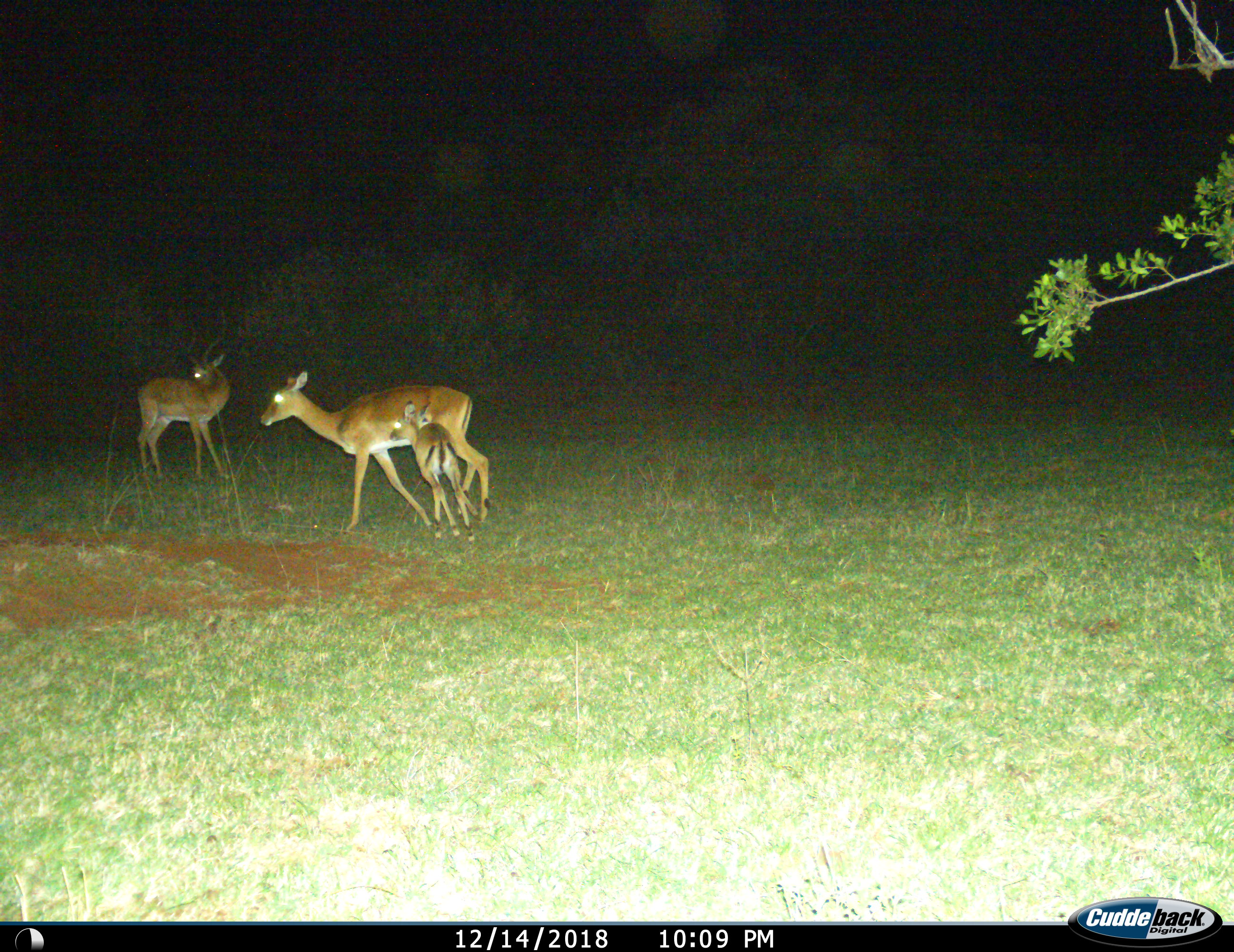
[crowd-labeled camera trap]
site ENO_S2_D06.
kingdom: Animalia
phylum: Chordata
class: Mammalia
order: Artiodactyla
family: Bovidae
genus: Aepyceros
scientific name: Aepyceros melampus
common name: impala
Impala (Aepyceros melampus), count 3. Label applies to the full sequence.